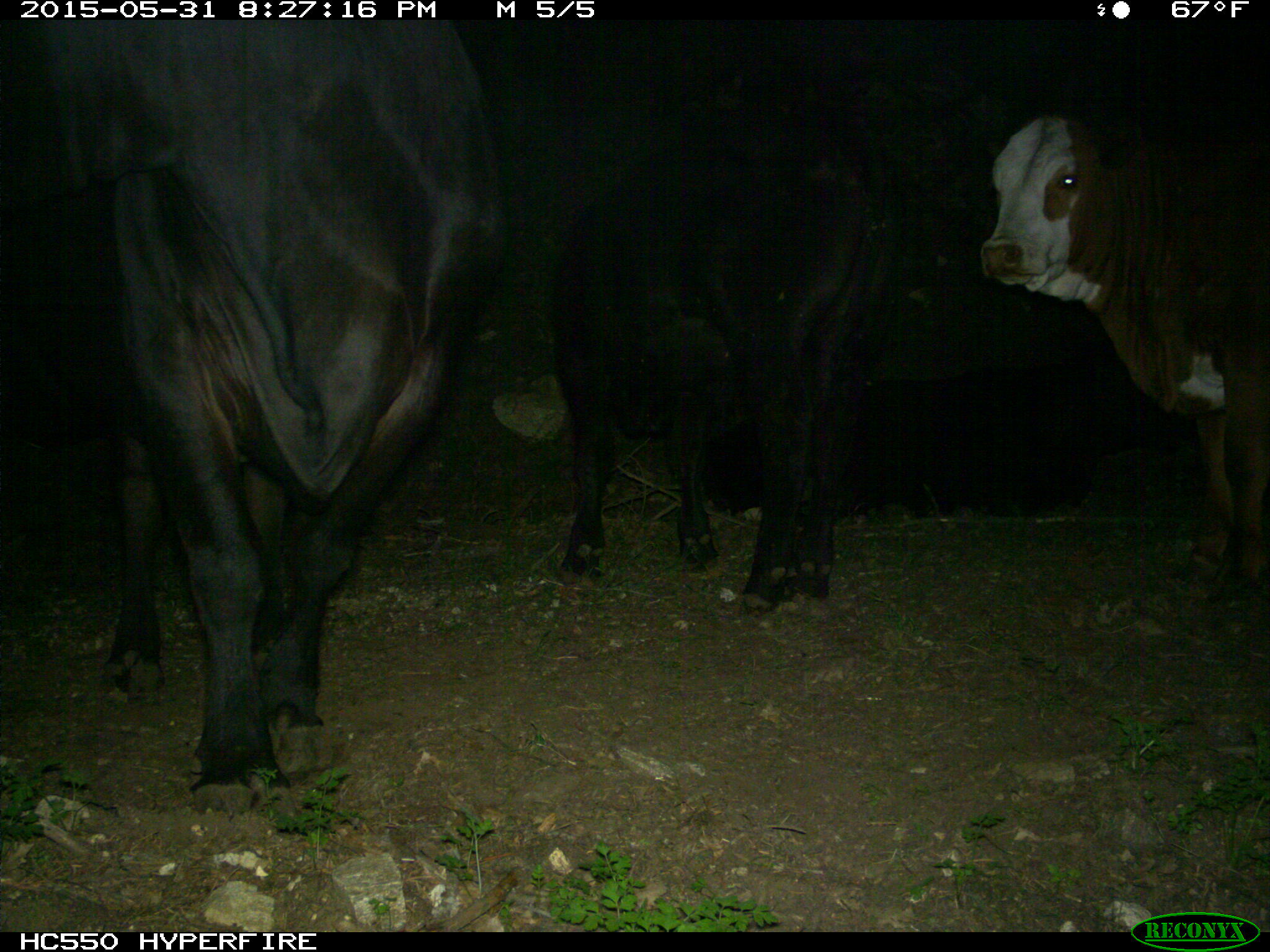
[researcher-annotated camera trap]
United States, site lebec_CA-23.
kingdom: Animalia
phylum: Chordata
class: Mammalia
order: Artiodactyla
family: Bovidae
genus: Bos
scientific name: Bos taurus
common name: domestic cow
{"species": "Bos taurus (domestic cow)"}